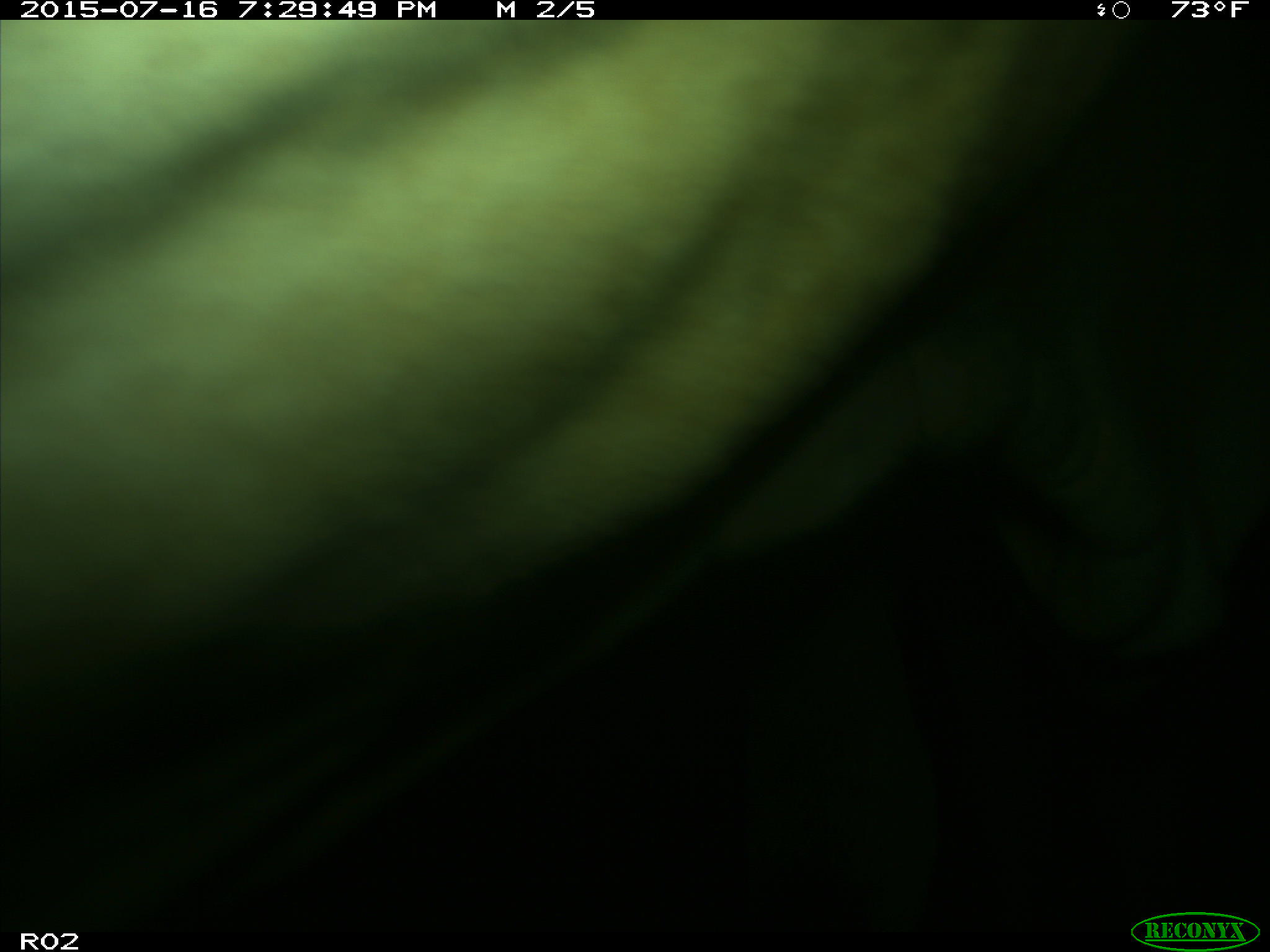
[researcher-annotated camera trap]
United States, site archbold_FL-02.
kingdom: Animalia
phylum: Chordata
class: Mammalia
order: Artiodactyla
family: Bovidae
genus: Bos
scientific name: Bos taurus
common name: domestic cow